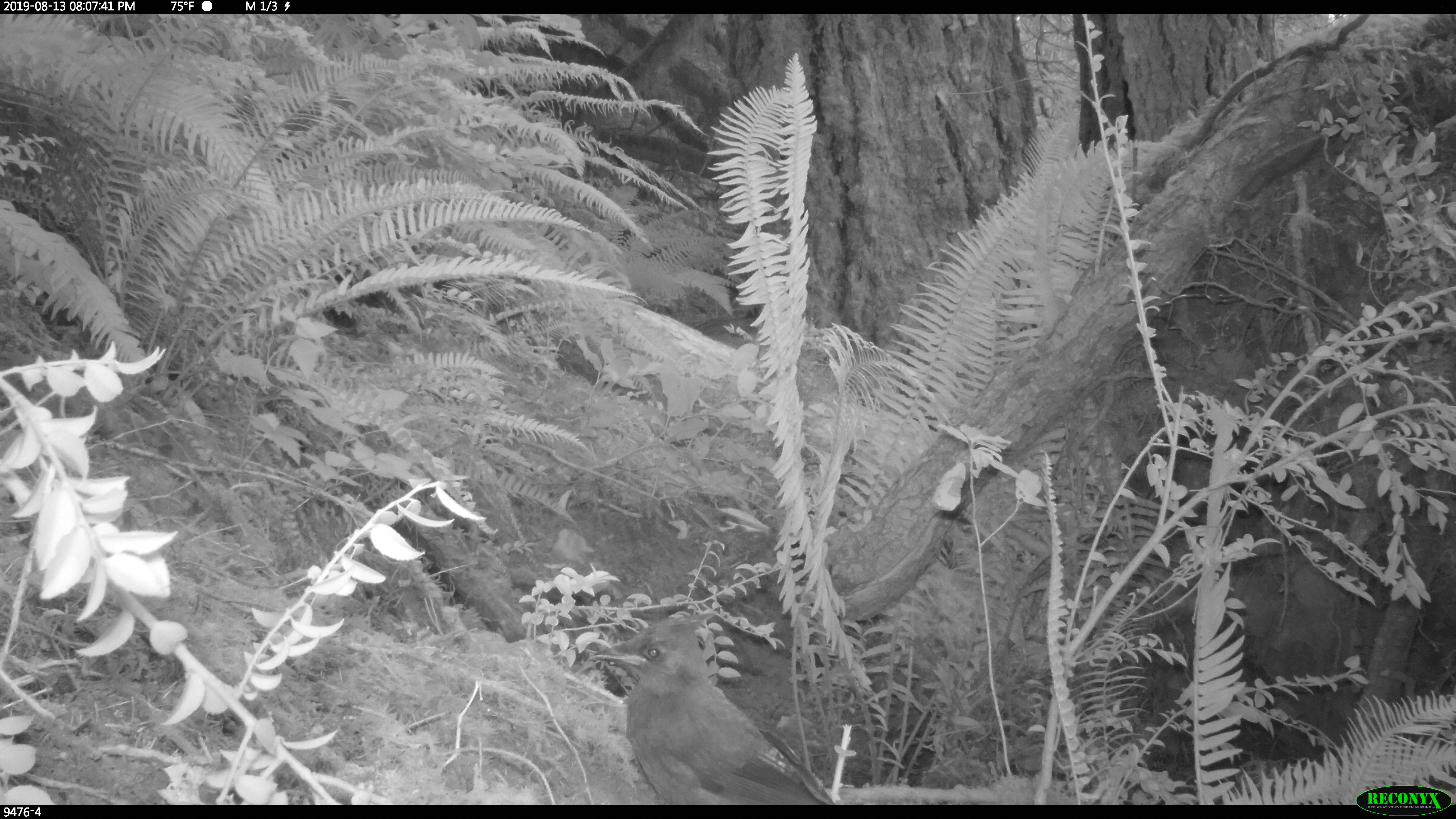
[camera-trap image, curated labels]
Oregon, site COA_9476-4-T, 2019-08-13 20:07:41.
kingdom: Animalia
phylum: Chordata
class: Aves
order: Passeriformes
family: Corvidae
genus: Cyanocitta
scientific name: Cyanocitta stelleri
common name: steller's jay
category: stellers jay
Stellers jay (steller's jay) (Cyanocitta stelleri).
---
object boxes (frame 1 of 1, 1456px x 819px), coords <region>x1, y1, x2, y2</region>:
stellers jay: <region>582, 608, 832, 802</region>